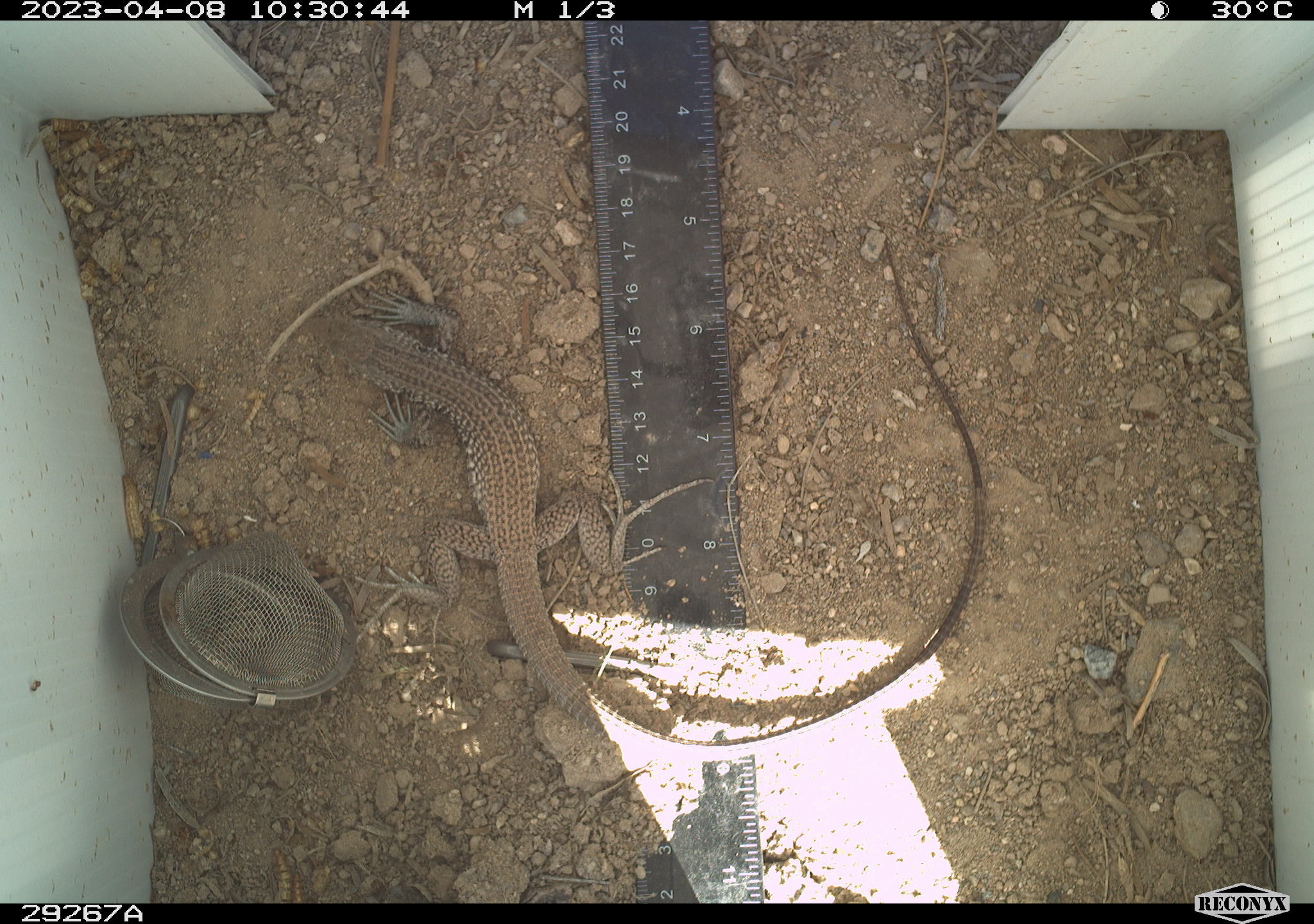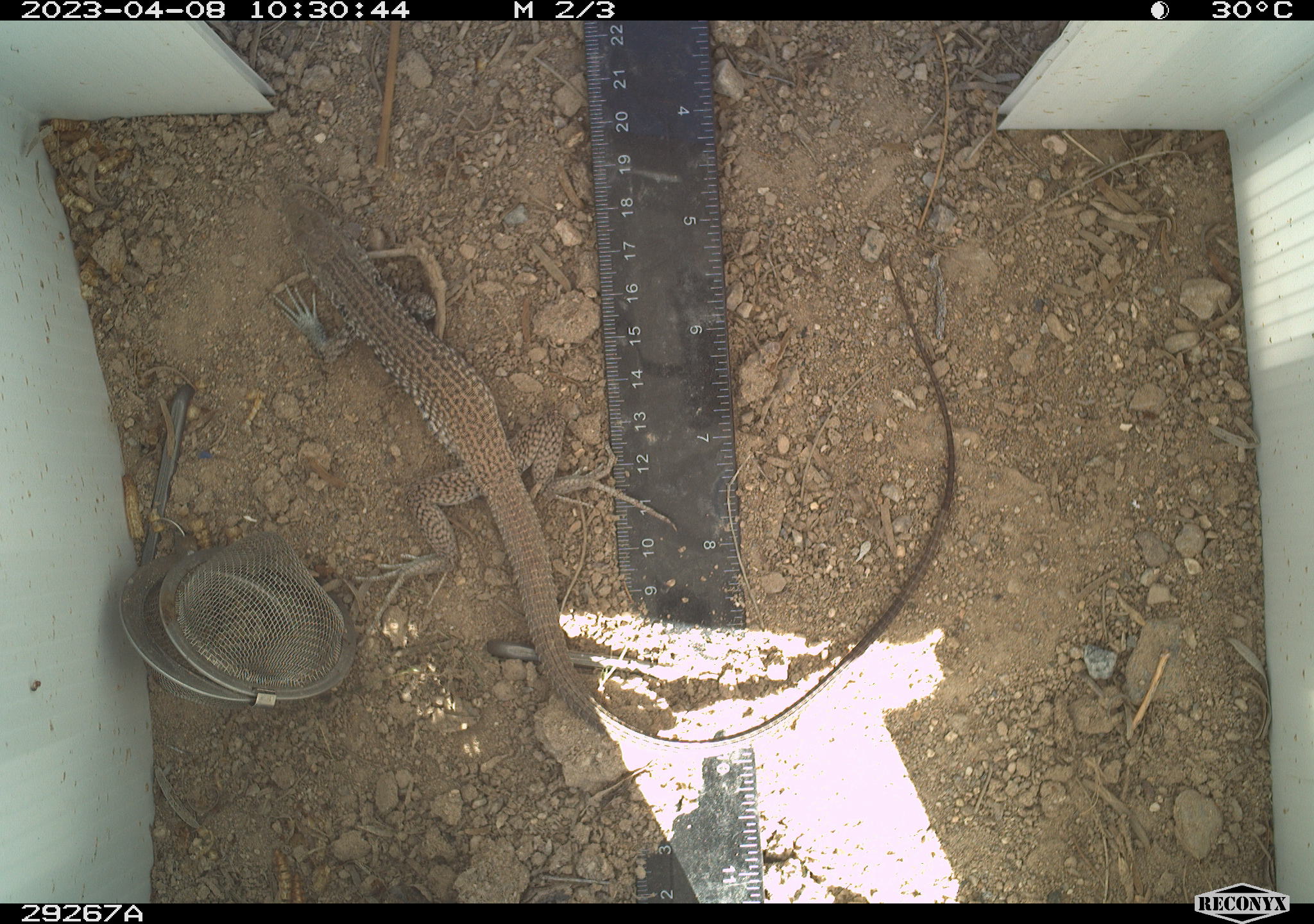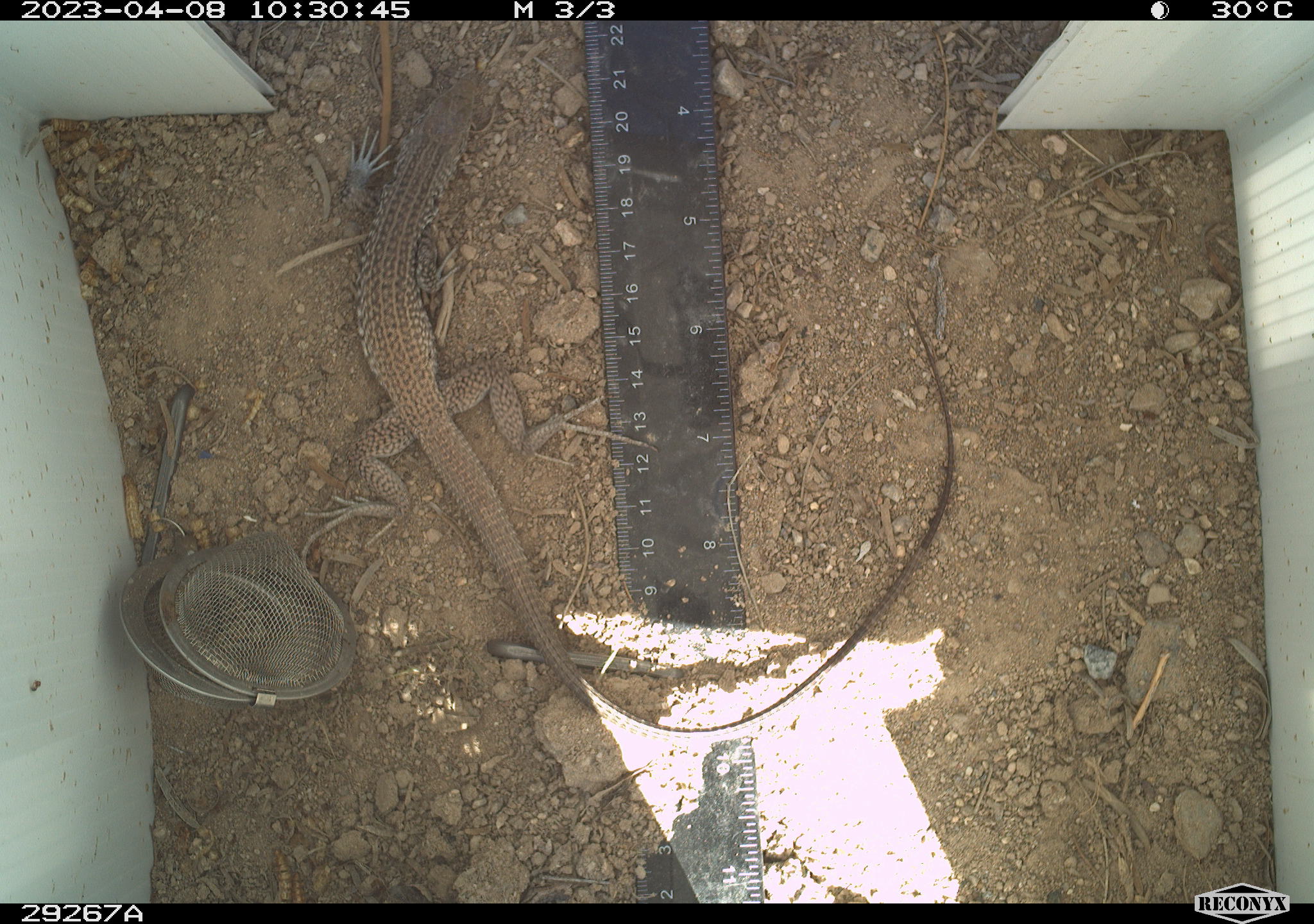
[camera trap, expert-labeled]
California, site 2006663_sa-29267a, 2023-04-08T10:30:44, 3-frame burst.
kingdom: Animalia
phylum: Chordata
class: Reptilia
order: Squamata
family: Teiidae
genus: Aspidoscelis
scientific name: Aspidoscelis tigris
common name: western whiptail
Western whiptail (Aspidoscelis tigris).